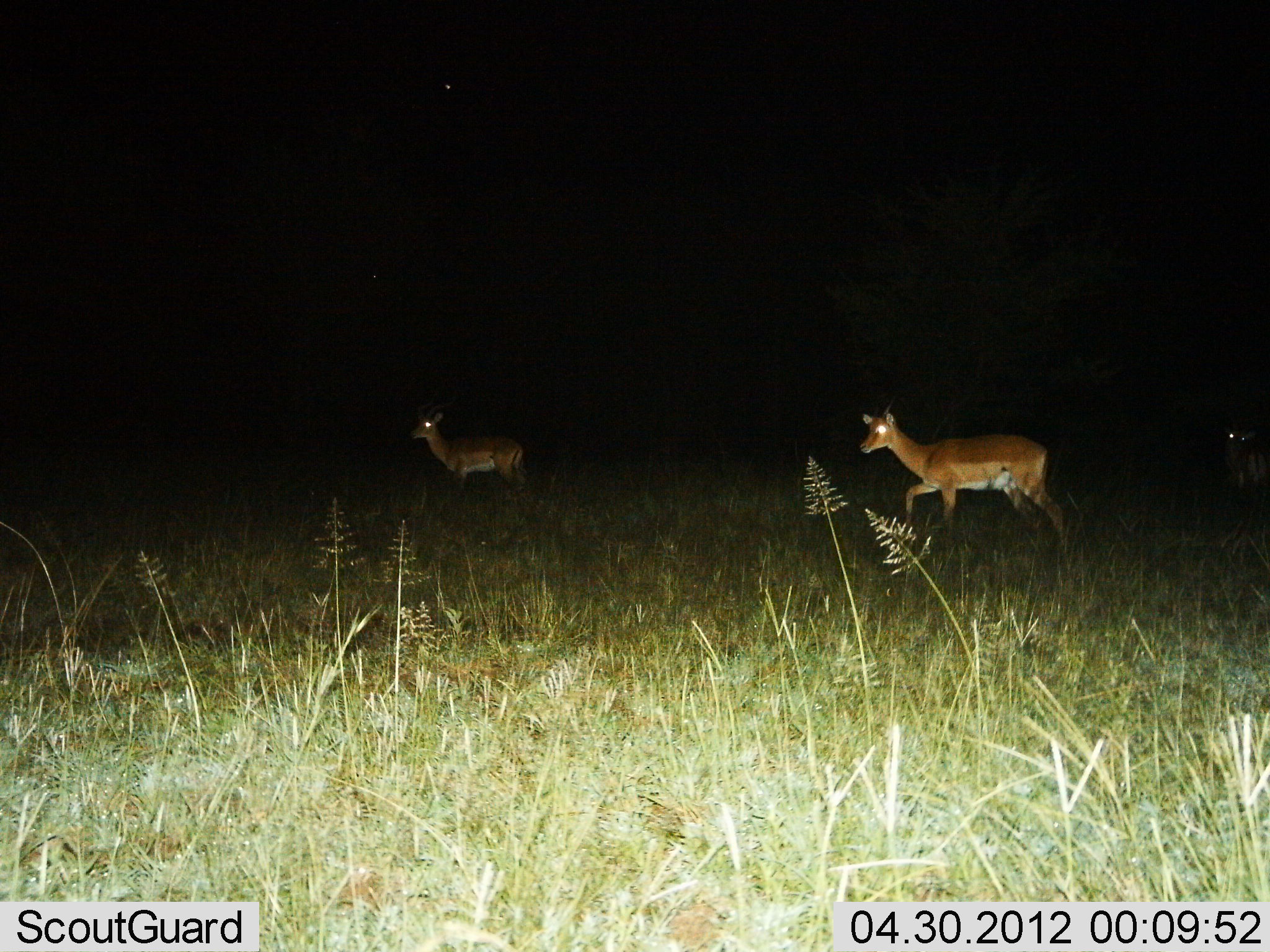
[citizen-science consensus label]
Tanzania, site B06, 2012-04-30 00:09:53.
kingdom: Animalia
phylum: Chordata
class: Mammalia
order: Artiodactyla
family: Bovidae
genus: Aepyceros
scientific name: Aepyceros melampus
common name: impala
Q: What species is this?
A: Impala (Aepyceros melampus).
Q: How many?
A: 3.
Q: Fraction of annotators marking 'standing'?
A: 30%.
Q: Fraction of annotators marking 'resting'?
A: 0%.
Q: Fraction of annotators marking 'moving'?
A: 90%.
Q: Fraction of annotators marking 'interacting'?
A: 0%.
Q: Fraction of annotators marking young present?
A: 0%.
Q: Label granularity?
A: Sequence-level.